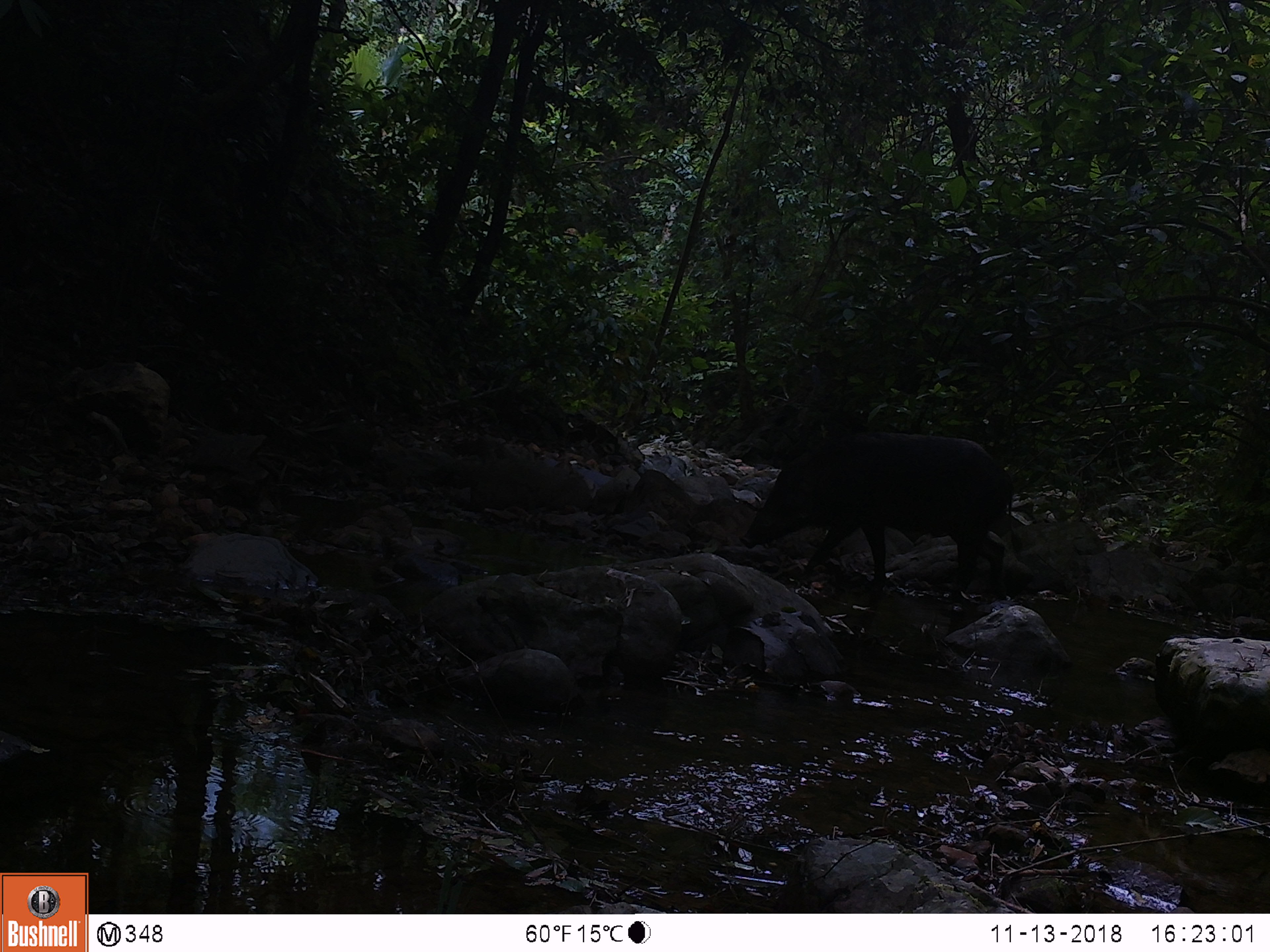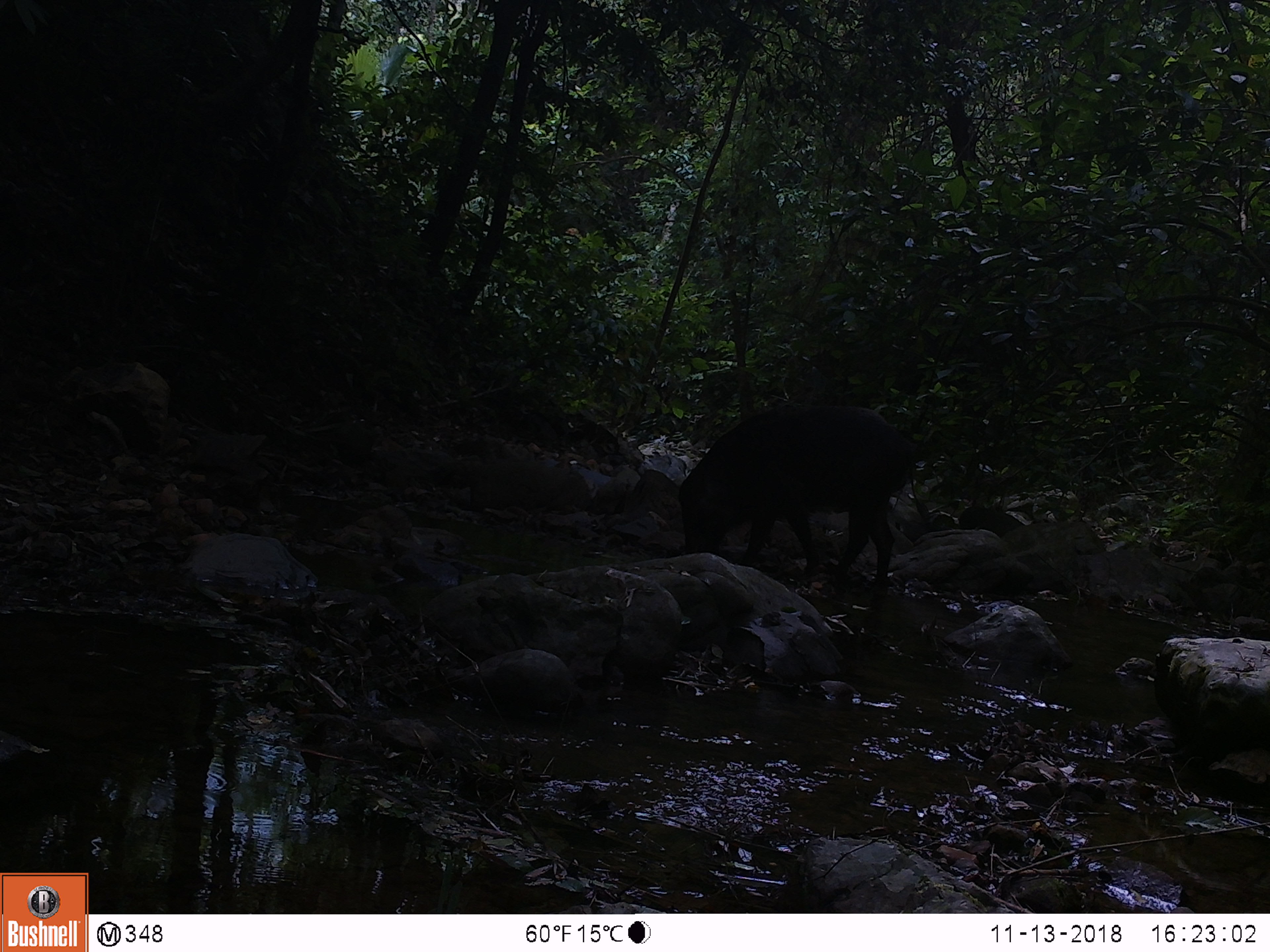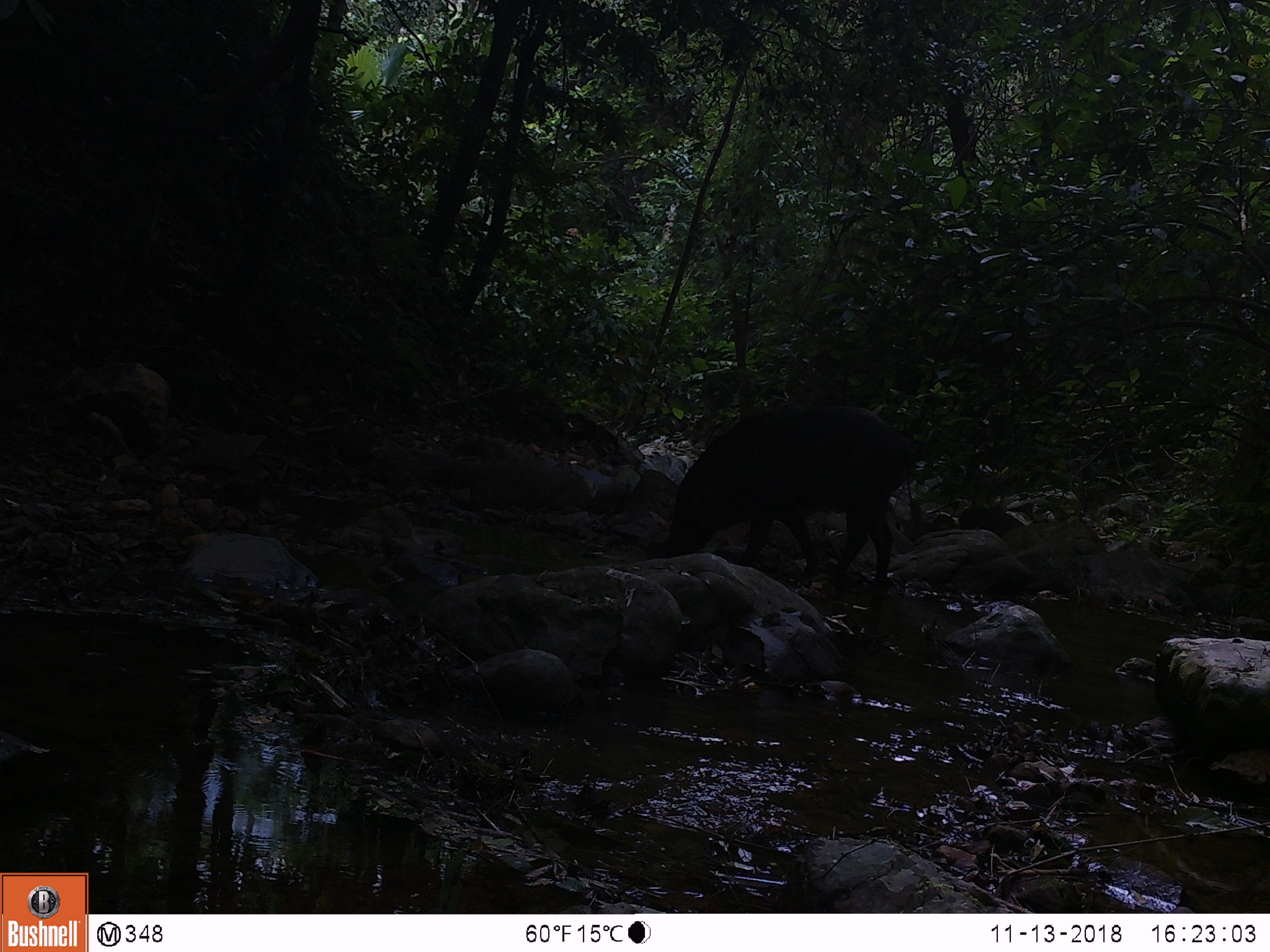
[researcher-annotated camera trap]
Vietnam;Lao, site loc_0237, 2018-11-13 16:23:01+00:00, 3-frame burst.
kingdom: Animalia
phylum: Chordata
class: Mammalia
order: Artiodactyla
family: Suidae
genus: Sus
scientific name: Sus scrofa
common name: eurasian wild pig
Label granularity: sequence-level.